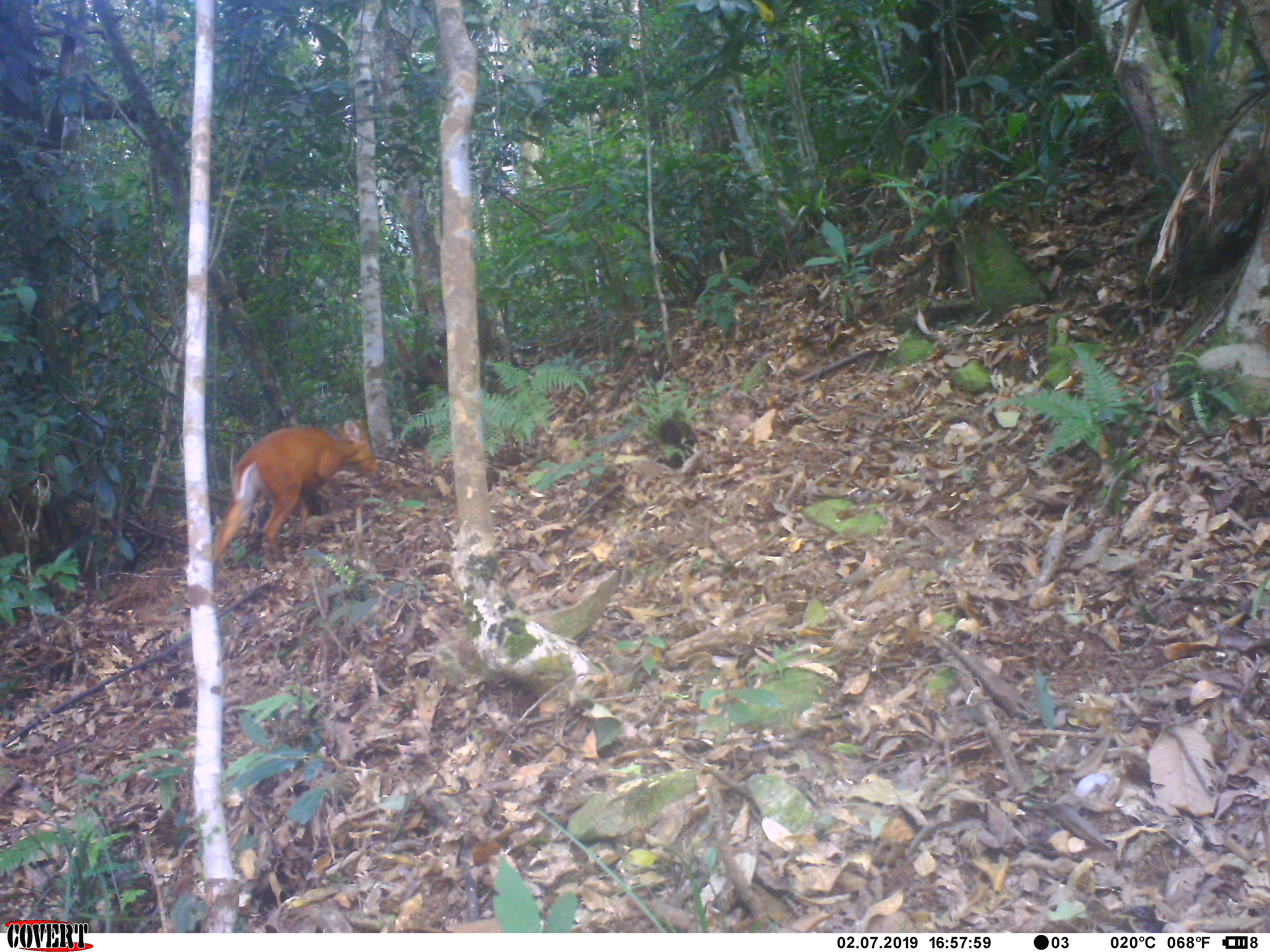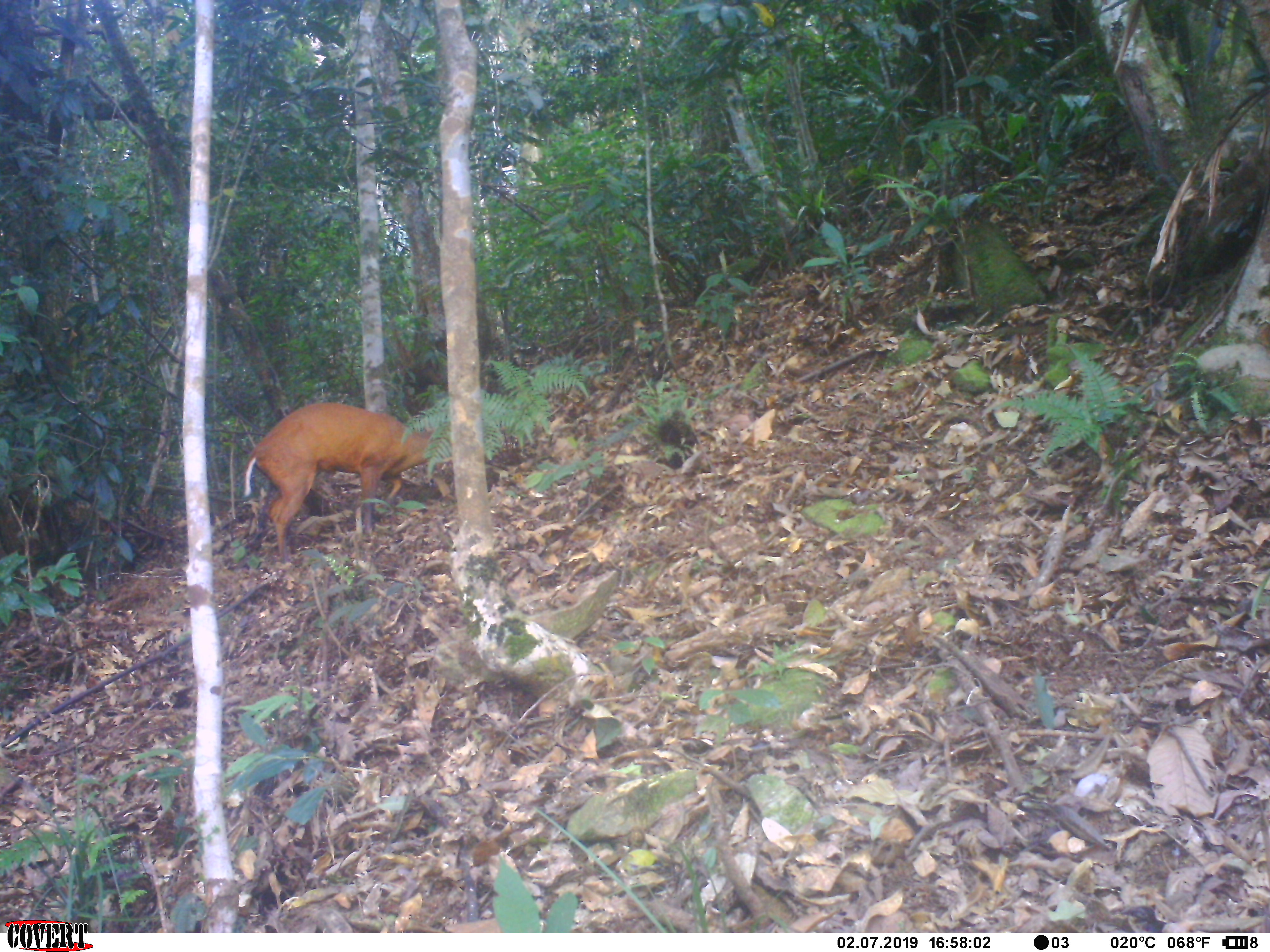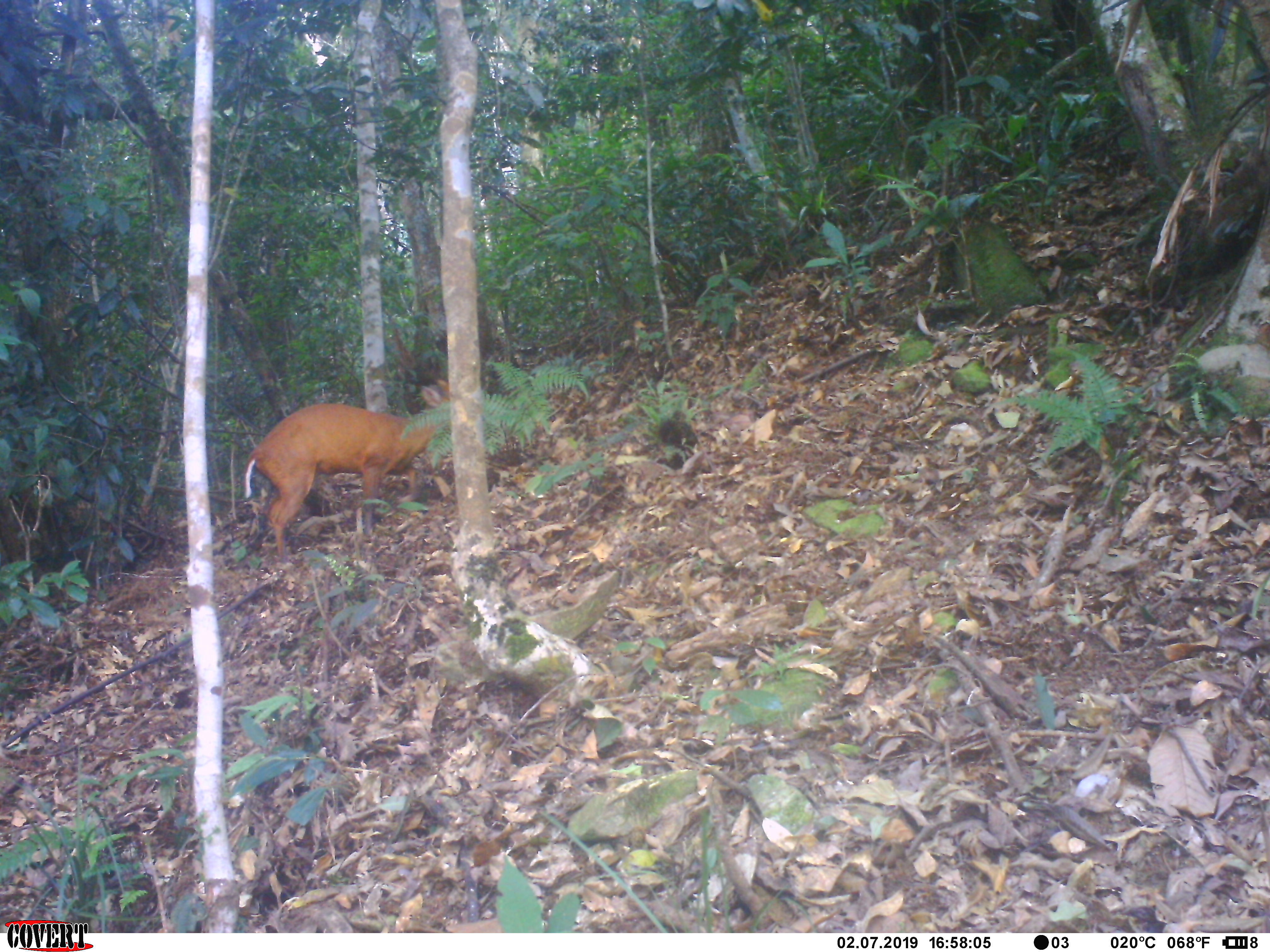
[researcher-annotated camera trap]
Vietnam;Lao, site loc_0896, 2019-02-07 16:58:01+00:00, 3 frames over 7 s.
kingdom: Animalia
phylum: Chordata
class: Mammalia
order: Artiodactyla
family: Cervidae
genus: Muntiacus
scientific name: Muntiacus muntjak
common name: red muntjac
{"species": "red muntjac (Muntiacus muntjak)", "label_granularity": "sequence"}